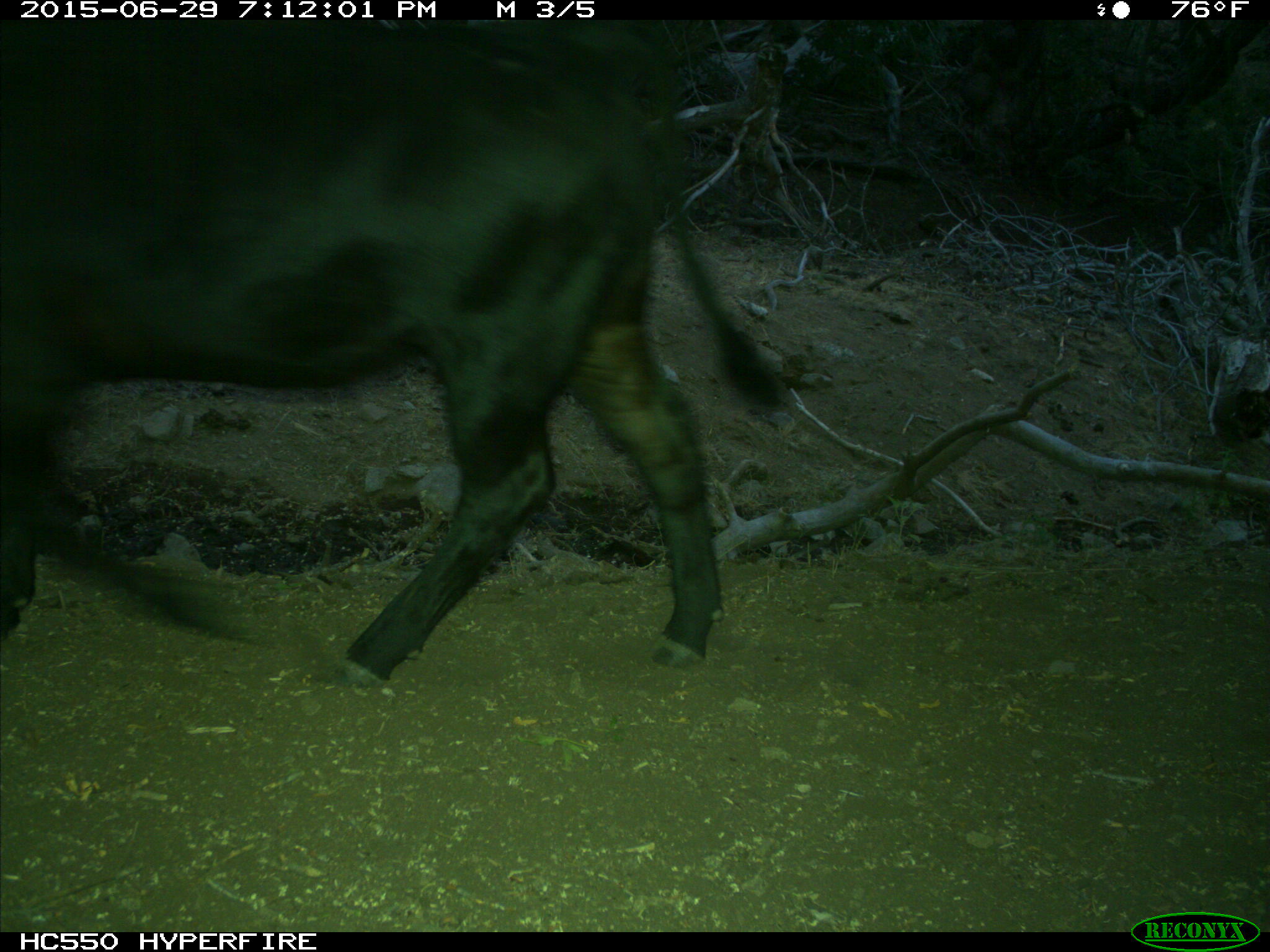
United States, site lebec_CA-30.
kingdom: Animalia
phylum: Chordata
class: Mammalia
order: Artiodactyla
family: Bovidae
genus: Bos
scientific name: Bos taurus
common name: domestic cow